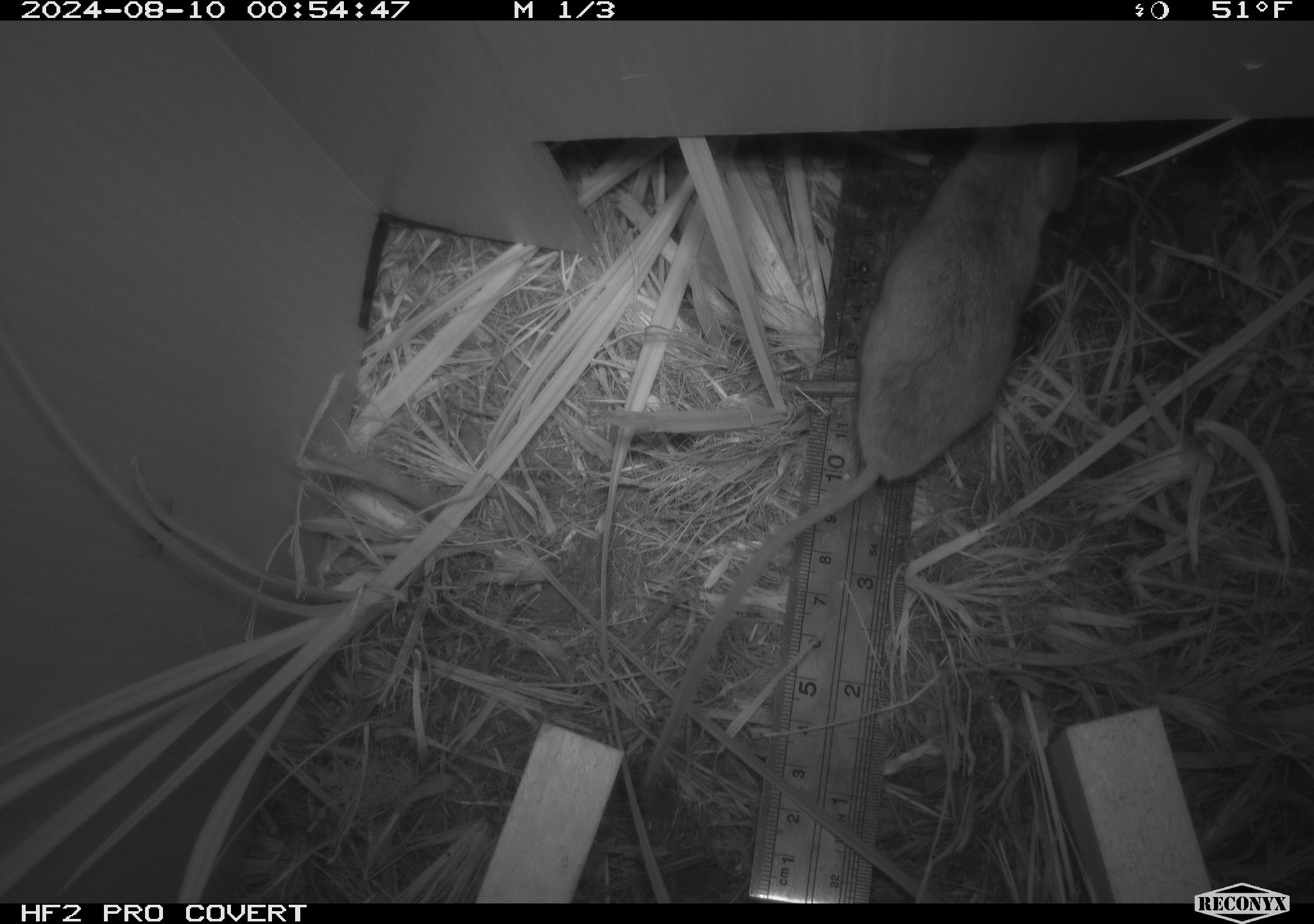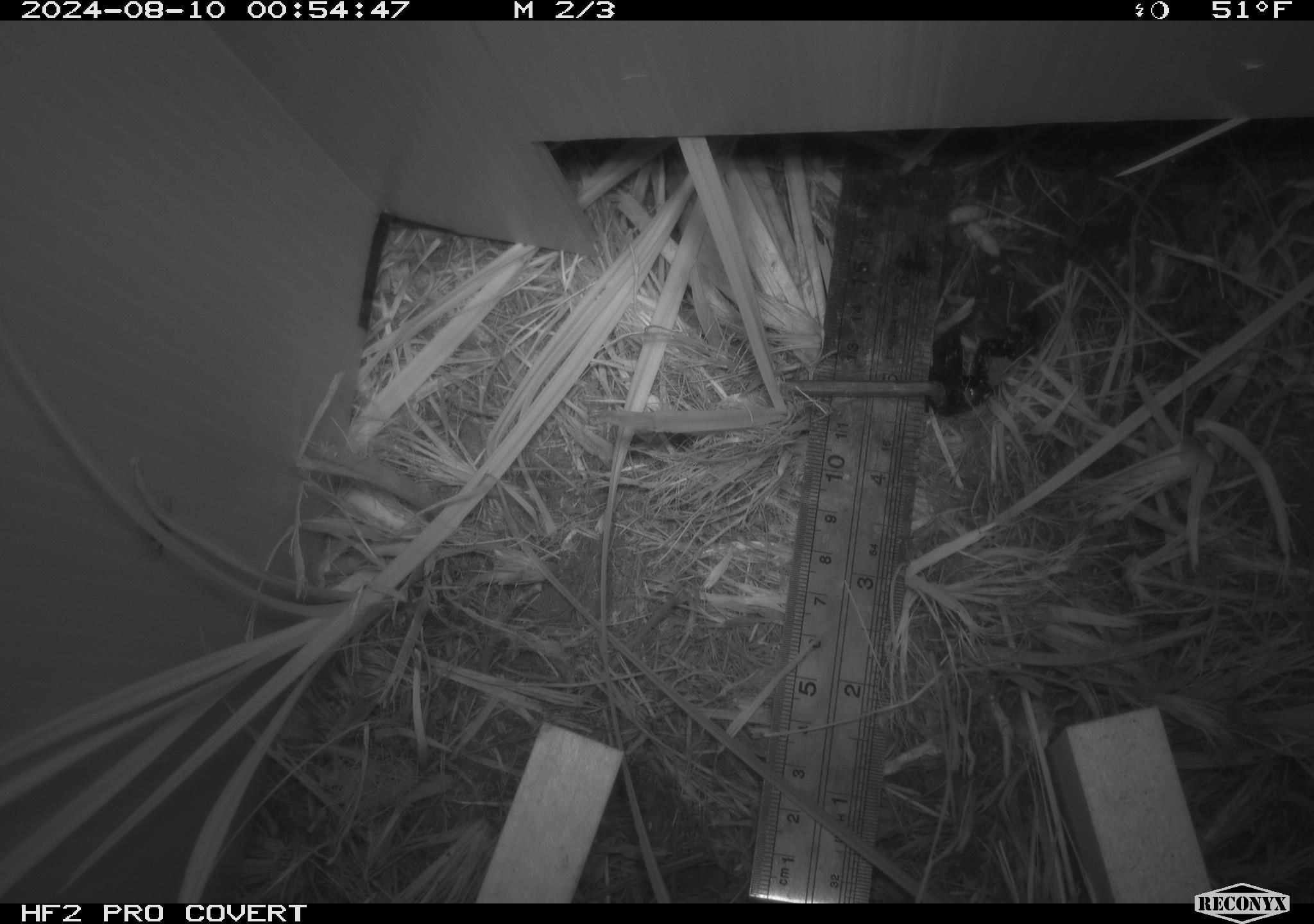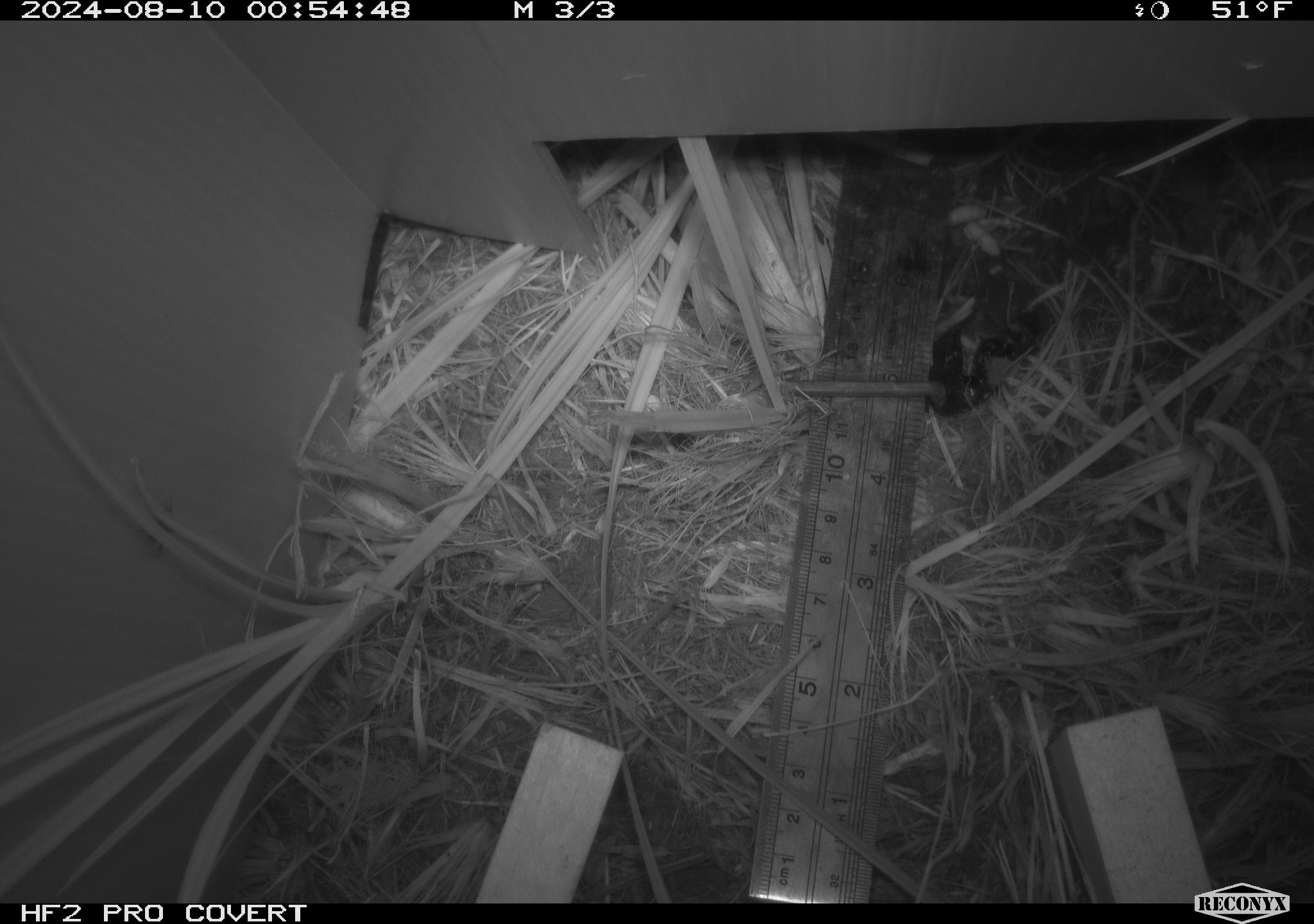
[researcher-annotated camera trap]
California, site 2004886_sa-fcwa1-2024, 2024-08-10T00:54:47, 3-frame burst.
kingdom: Animalia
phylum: Chordata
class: Mammalia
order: Rodentia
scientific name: Rodentia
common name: mouse species